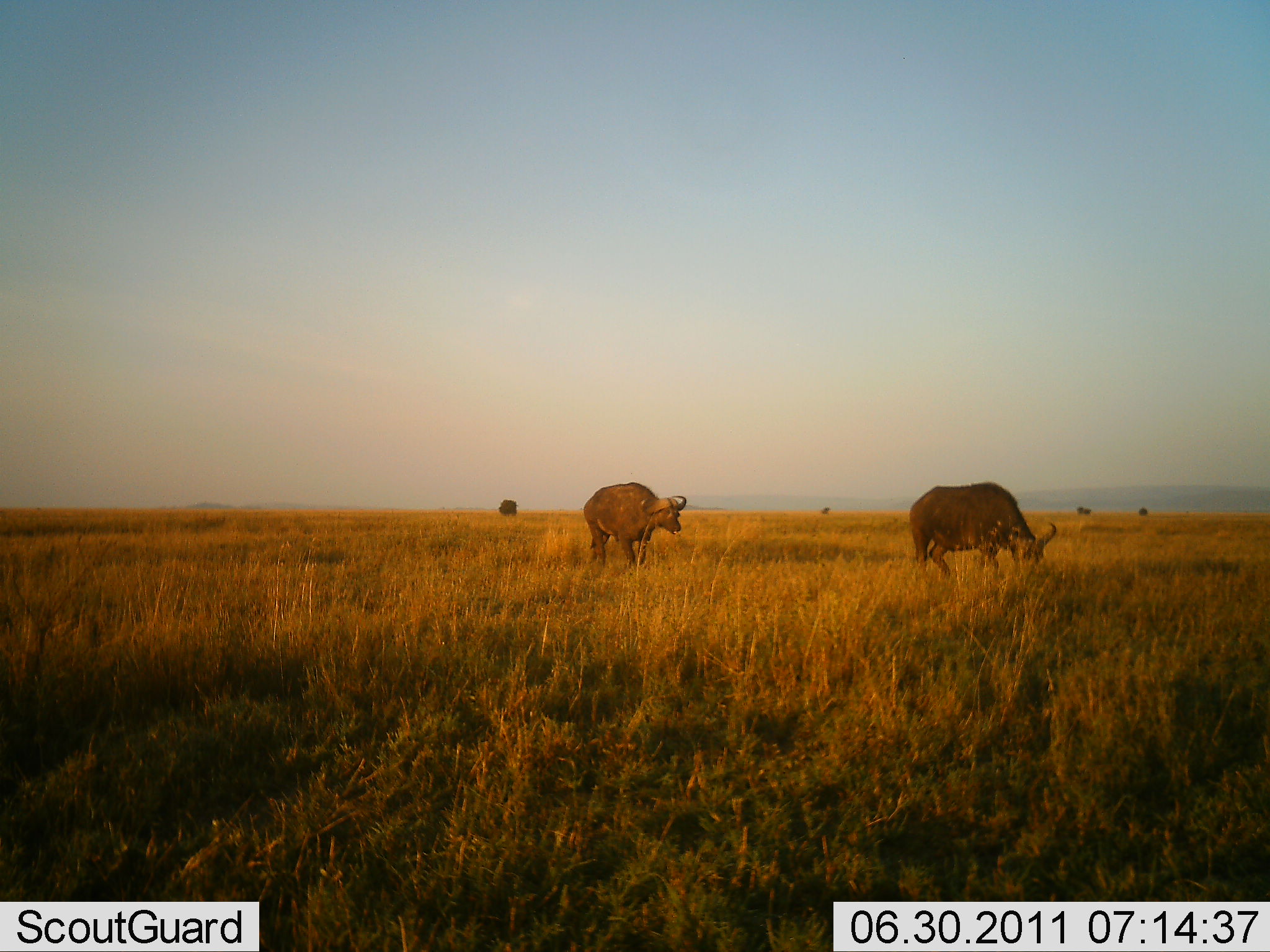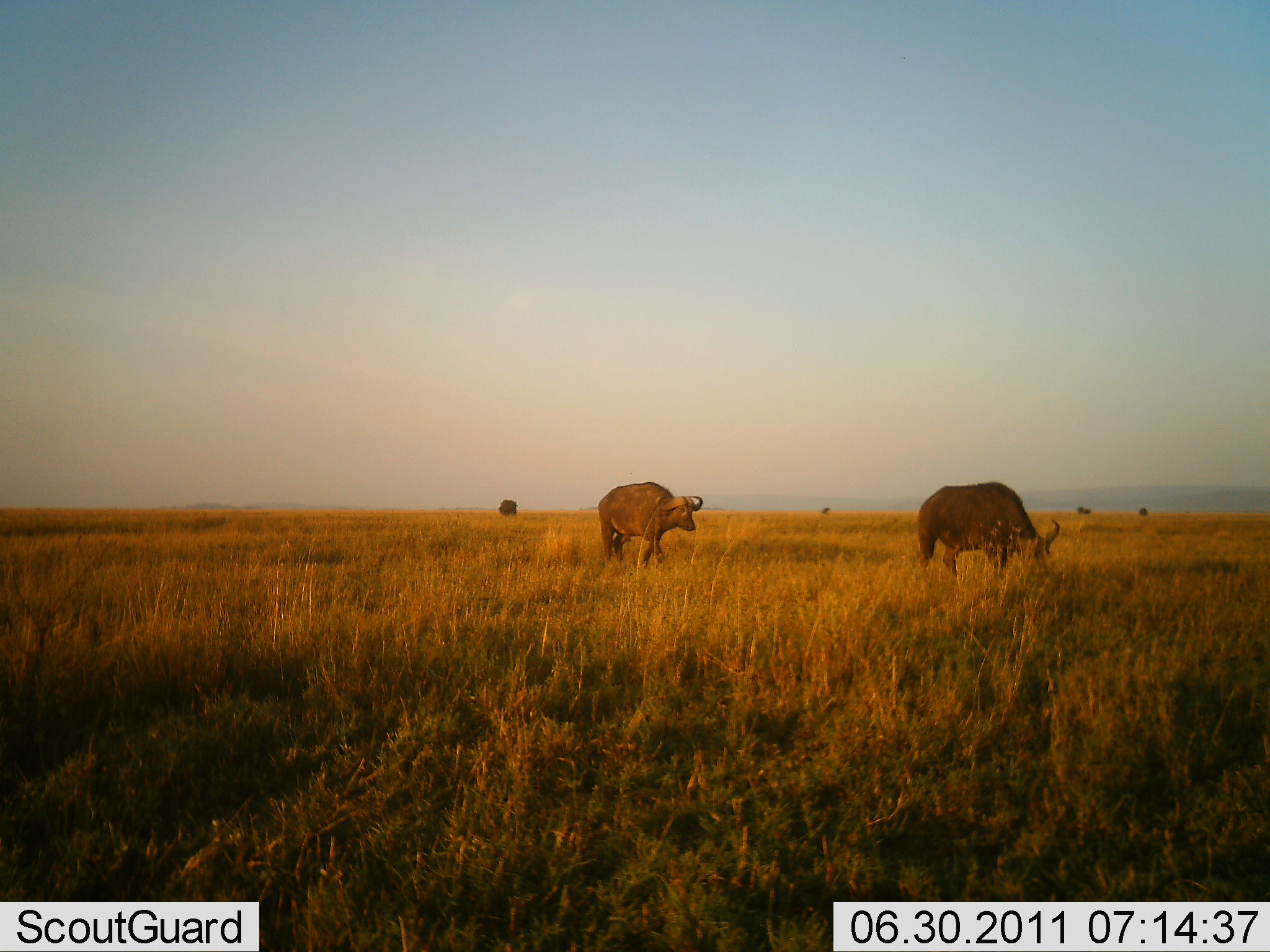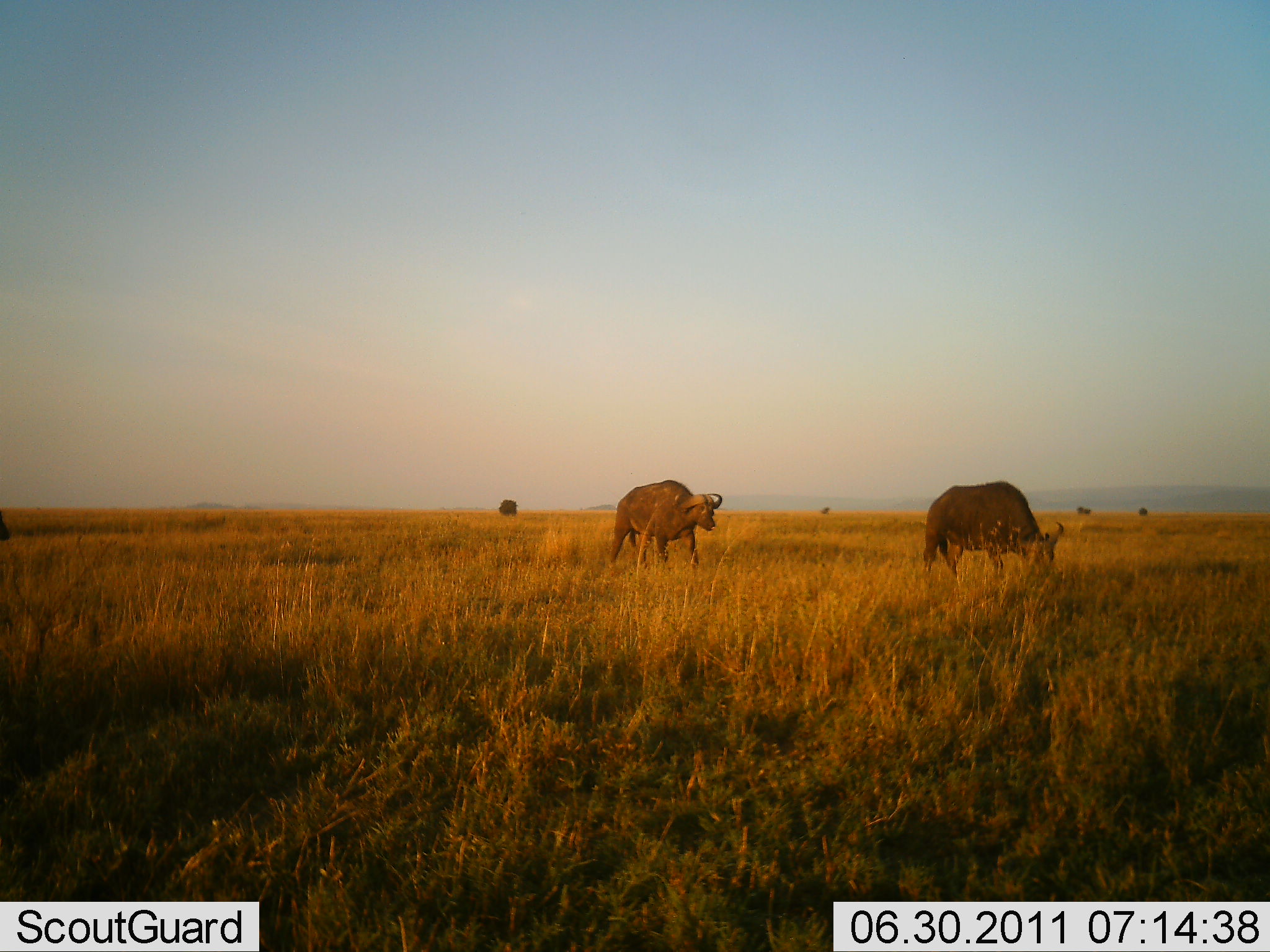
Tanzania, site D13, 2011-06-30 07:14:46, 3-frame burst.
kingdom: Animalia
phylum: Chordata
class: Mammalia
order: Artiodactyla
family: Bovidae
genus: Syncerus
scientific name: Syncerus caffer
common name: cape buffalo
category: buffalo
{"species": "buffalo (cape buffalo) (Syncerus caffer)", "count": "2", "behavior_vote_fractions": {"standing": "45%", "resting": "9%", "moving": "73%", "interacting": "0%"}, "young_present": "0%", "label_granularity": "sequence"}